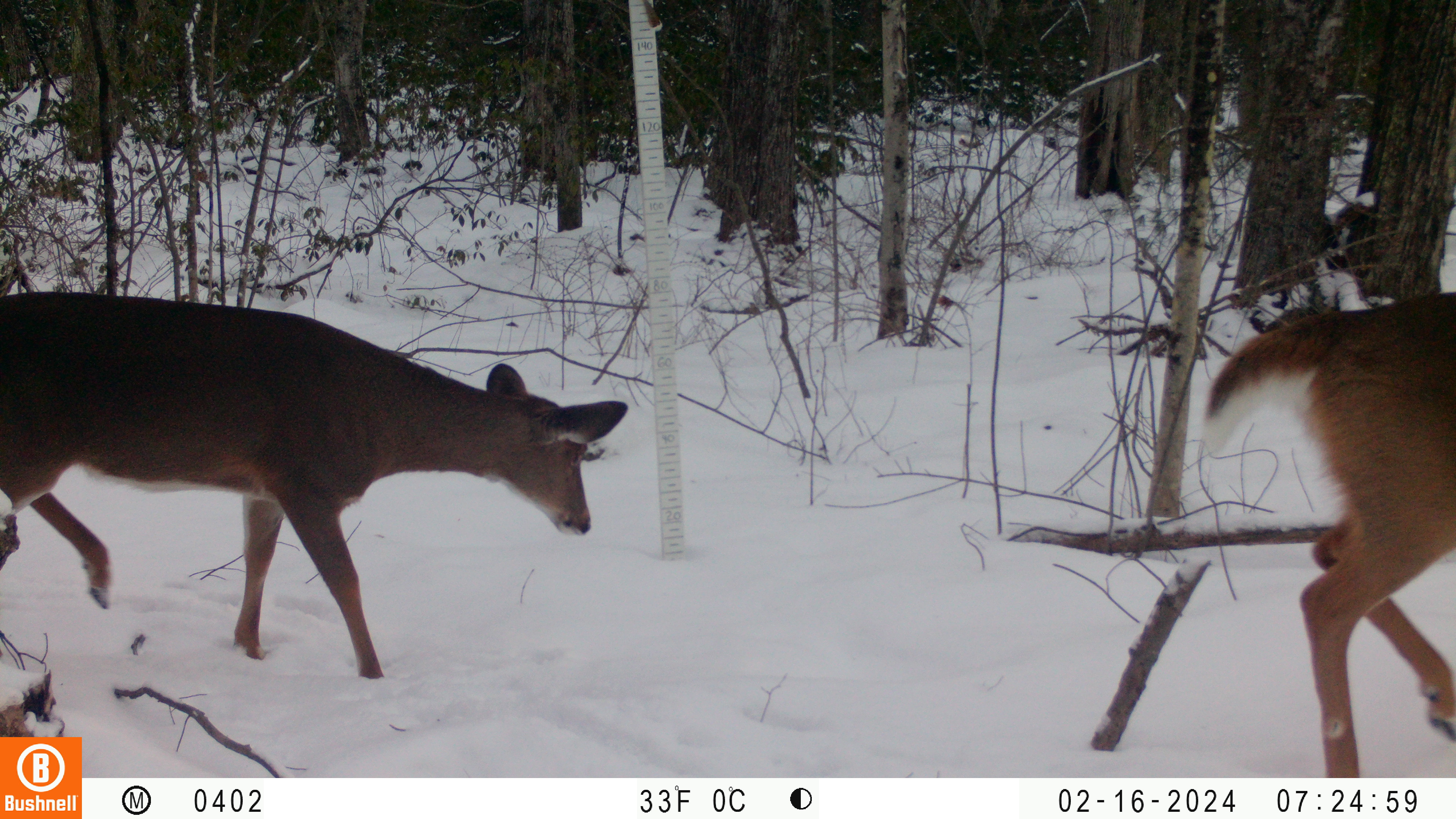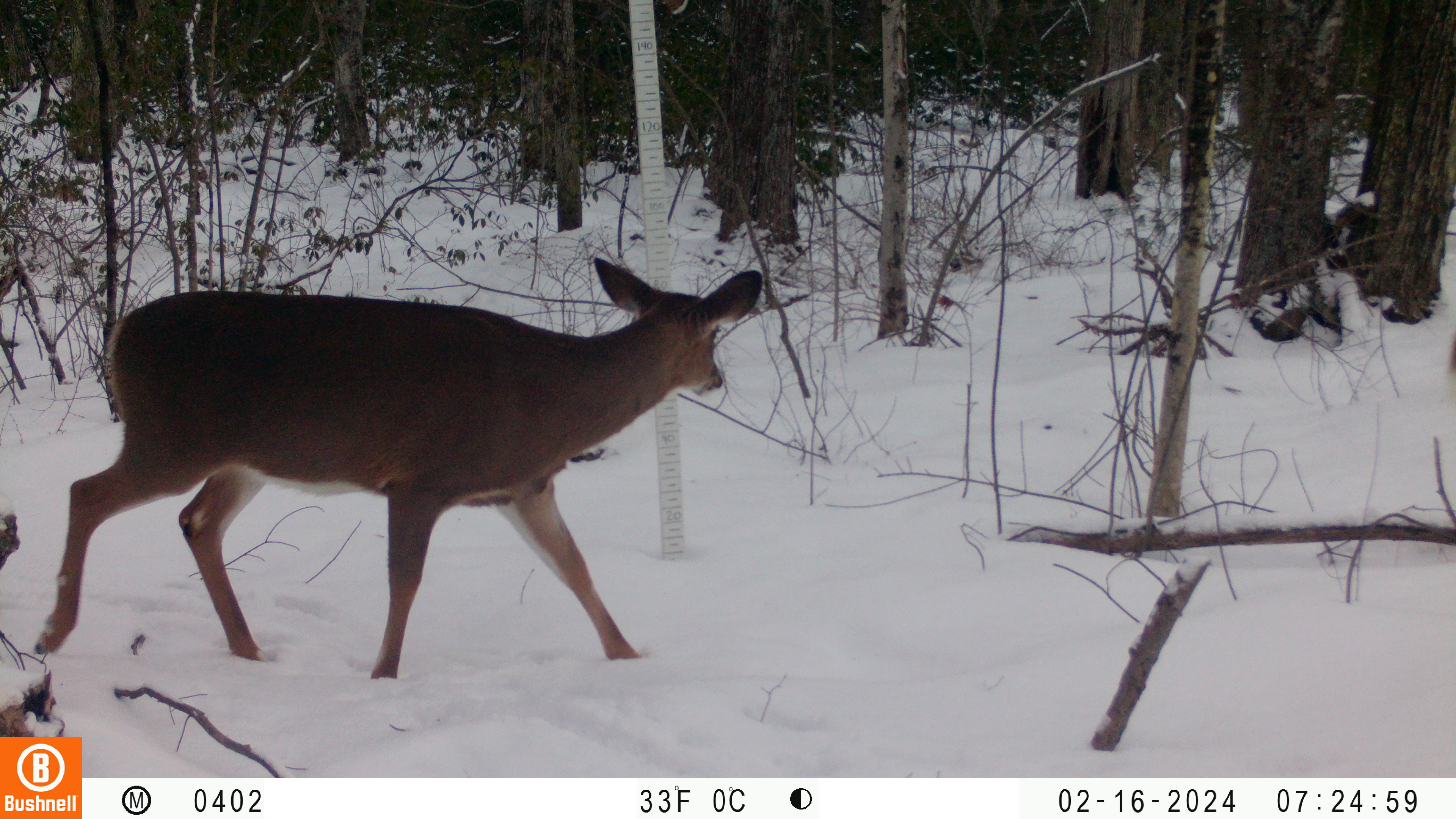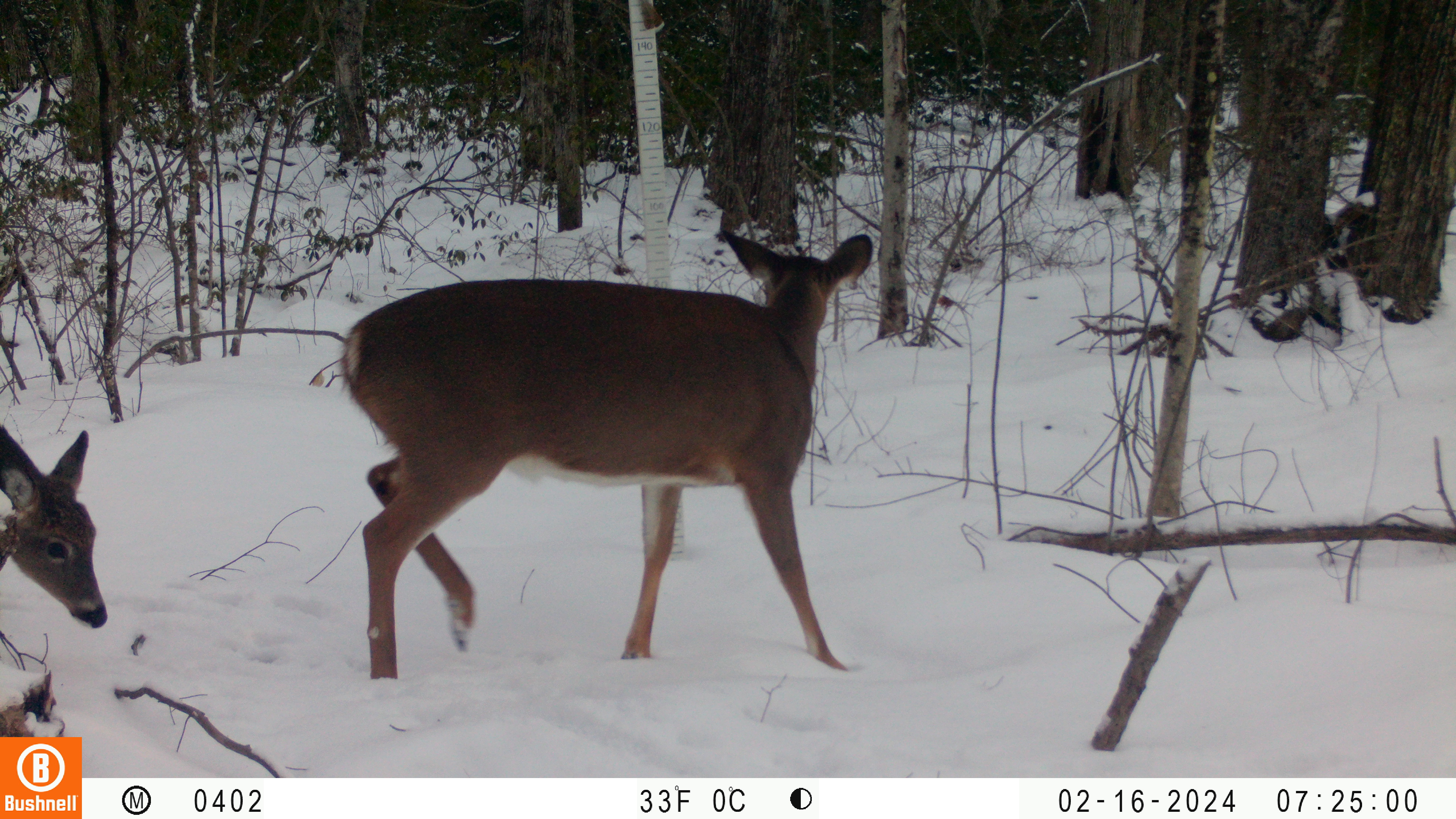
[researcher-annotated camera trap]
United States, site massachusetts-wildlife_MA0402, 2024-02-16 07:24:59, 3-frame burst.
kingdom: Animalia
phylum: Chordata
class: Mammalia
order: Artiodactyla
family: Cervidae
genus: Odocoileus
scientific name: Odocoileus virginianus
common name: white-tailed deer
White-tailed deer (Odocoileus virginianus).